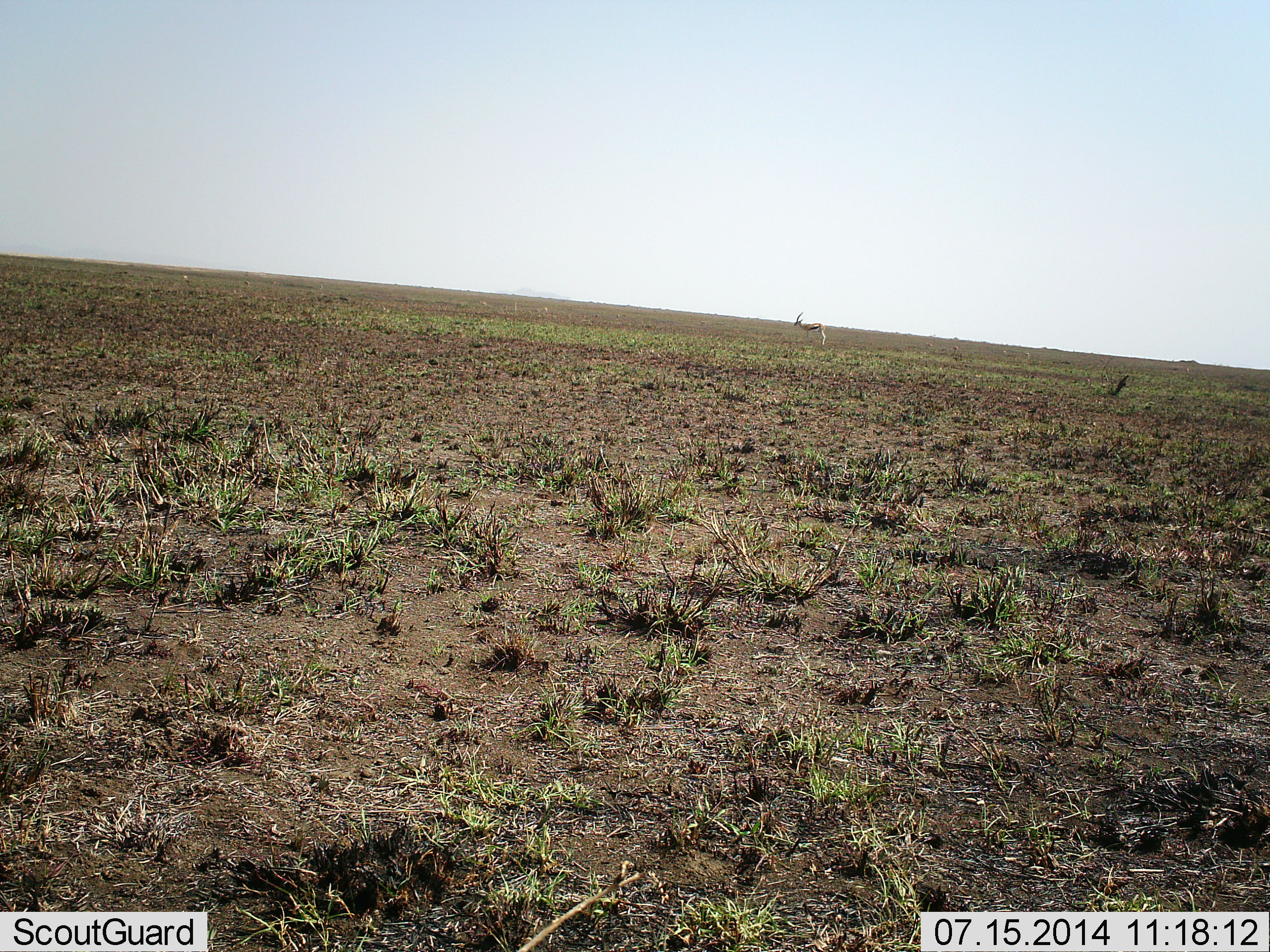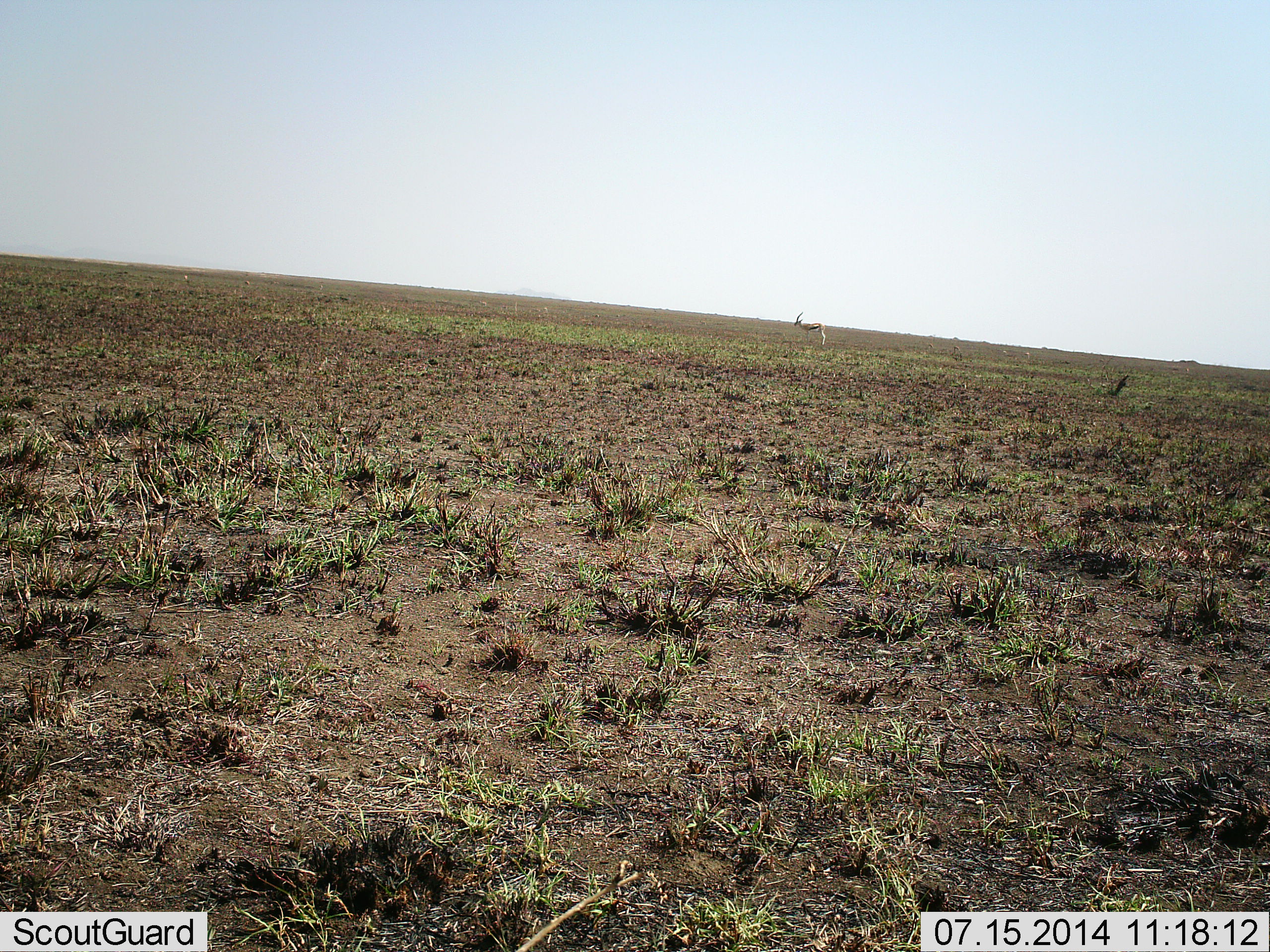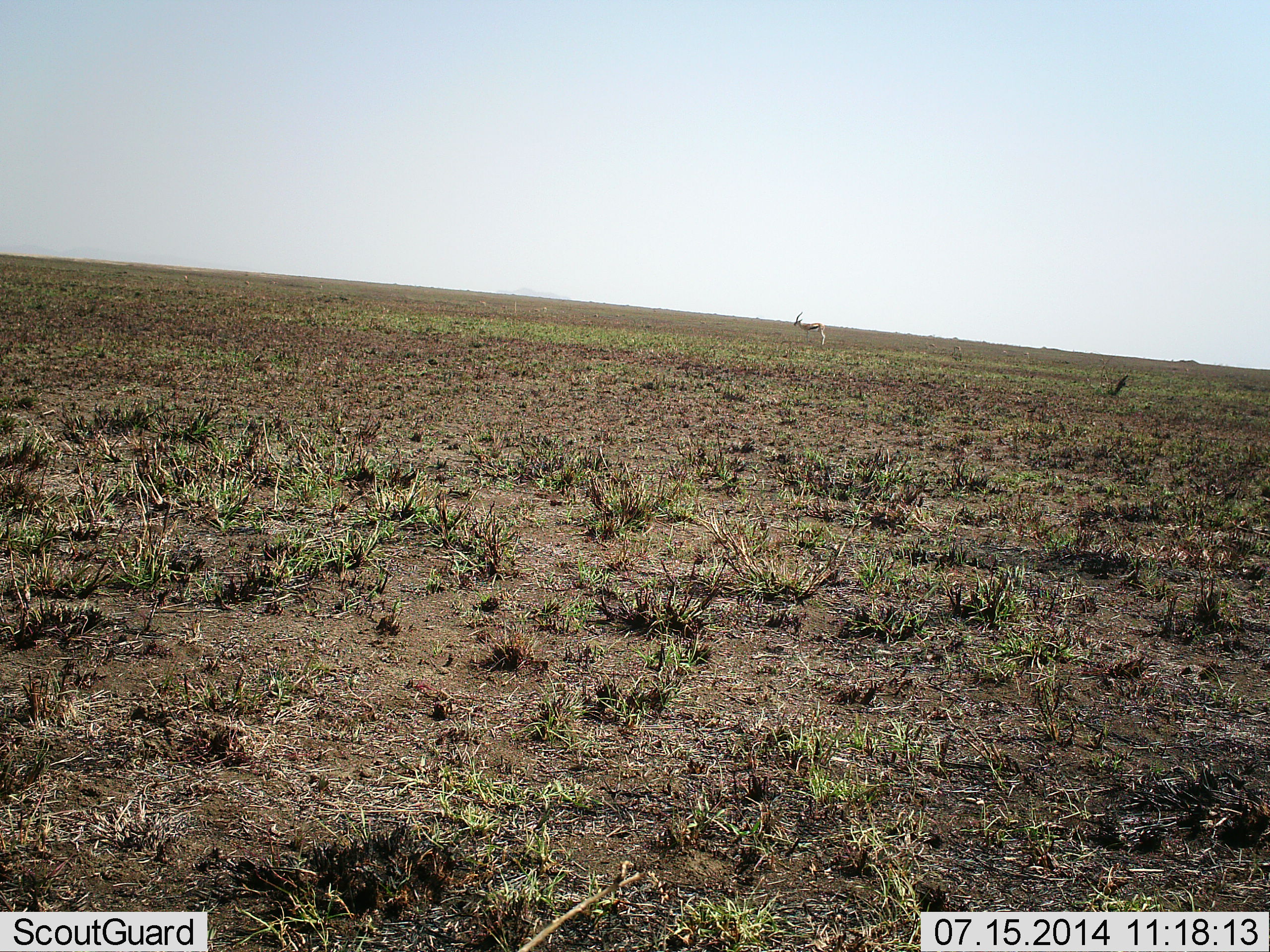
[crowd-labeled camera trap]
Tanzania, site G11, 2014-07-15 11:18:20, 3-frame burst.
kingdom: Animalia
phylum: Chordata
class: Mammalia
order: Artiodactyla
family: Bovidae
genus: Eudorcas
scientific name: Eudorcas thomsonii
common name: thomson's gazelle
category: gazellethomsons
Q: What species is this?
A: Gazellethomsons (thomson's gazelle) (Eudorcas thomsonii).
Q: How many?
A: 1.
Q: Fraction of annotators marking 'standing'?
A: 100%.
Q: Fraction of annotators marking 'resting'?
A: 0%.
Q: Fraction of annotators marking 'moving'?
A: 0%.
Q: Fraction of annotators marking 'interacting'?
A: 0%.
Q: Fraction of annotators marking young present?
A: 0%.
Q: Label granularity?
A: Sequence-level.